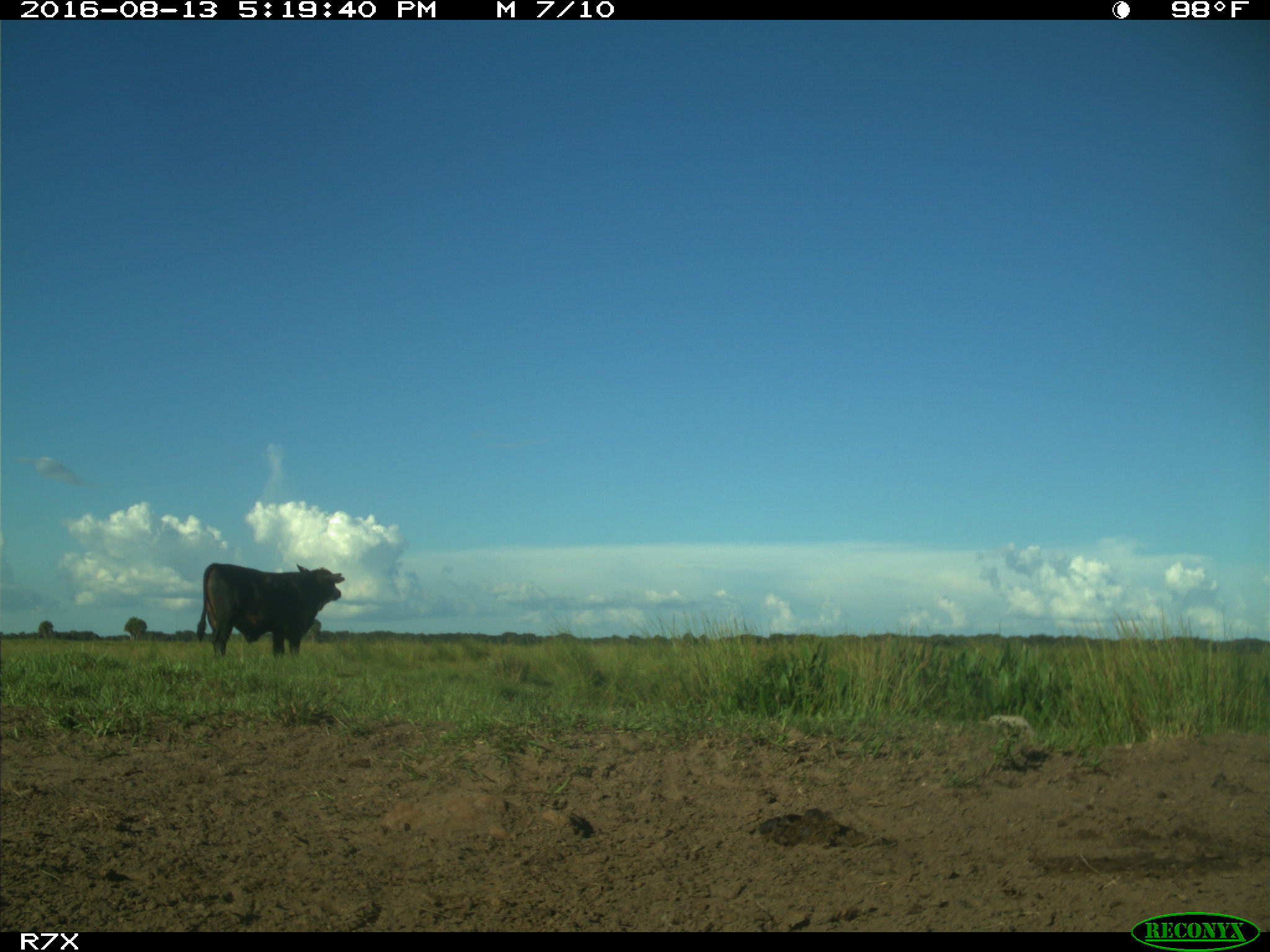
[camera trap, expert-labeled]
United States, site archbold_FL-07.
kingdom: Animalia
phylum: Chordata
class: Mammalia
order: Artiodactyla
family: Bovidae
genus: Bos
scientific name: Bos taurus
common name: domestic cow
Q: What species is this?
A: Bos taurus (domestic cow).